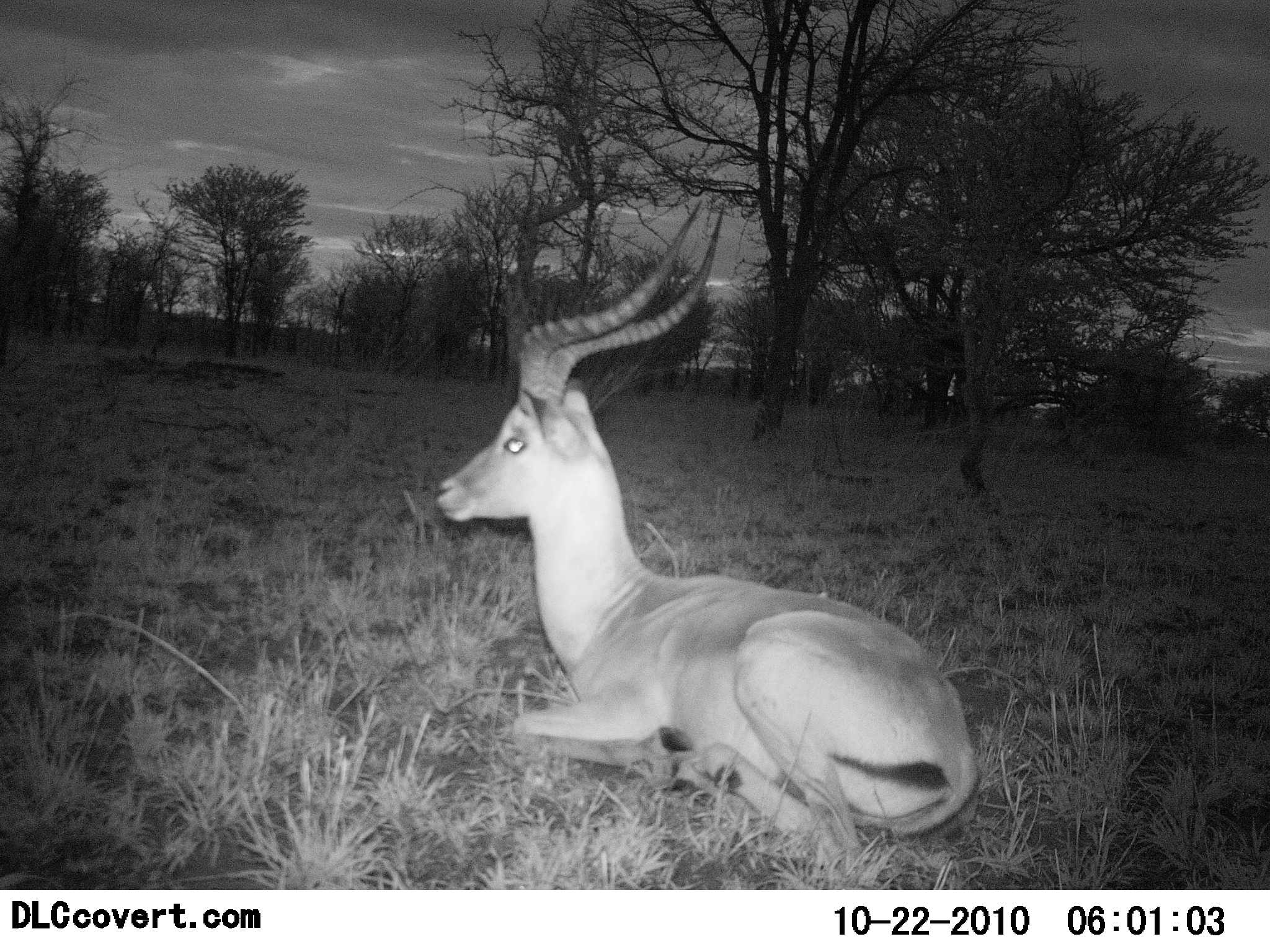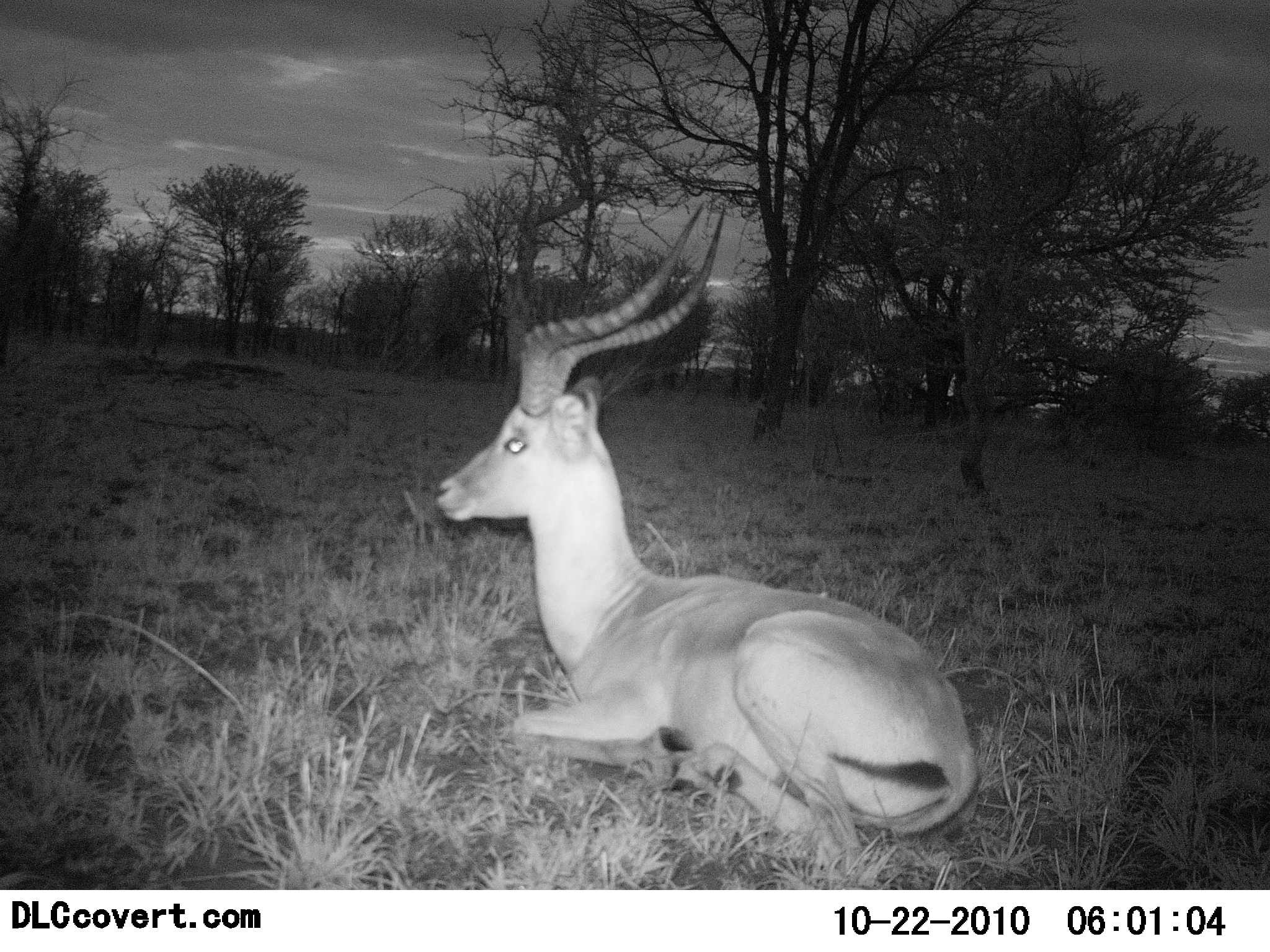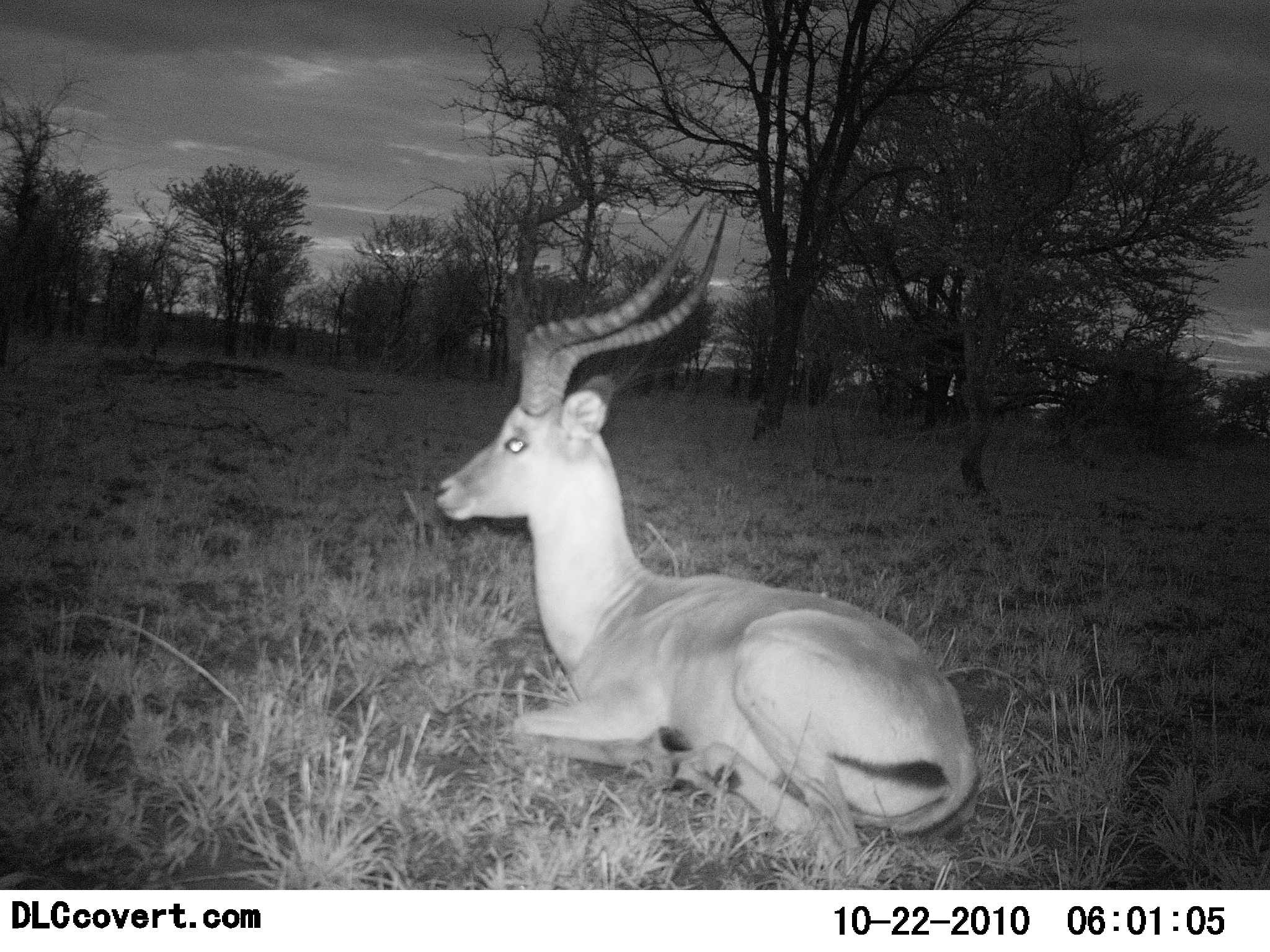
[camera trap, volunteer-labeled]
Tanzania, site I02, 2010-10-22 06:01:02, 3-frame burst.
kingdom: Animalia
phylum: Chordata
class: Mammalia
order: Artiodactyla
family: Bovidae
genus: Aepyceros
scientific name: Aepyceros melampus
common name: impala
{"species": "impala (Aepyceros melampus)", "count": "1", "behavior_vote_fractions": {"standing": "0%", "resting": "100%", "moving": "0%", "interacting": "0%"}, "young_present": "0%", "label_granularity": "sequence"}